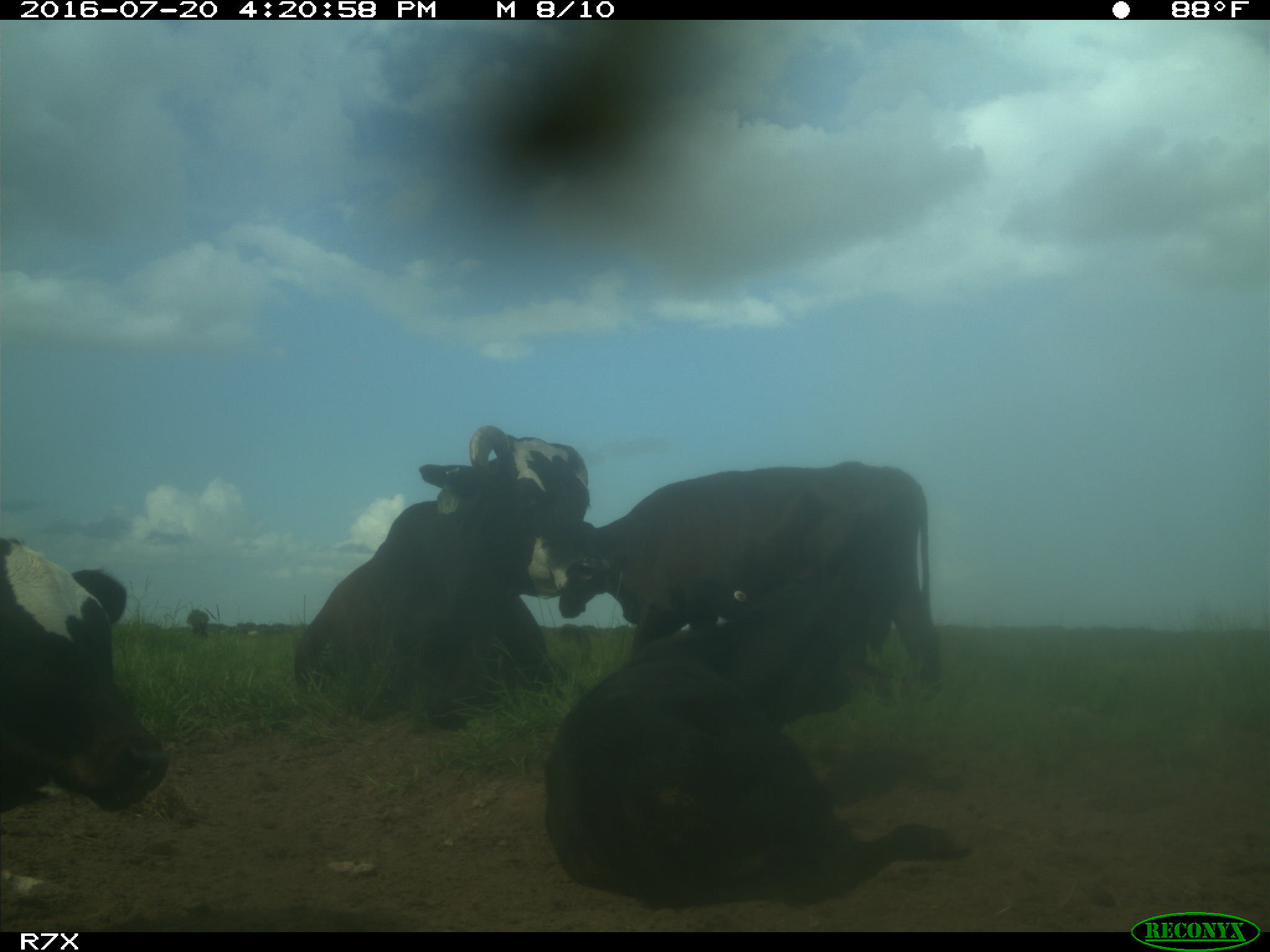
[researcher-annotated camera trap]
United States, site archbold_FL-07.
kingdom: Animalia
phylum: Chordata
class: Mammalia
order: Artiodactyla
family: Bovidae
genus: Bos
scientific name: Bos taurus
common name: domestic cow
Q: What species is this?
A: Bos taurus (domestic cow).